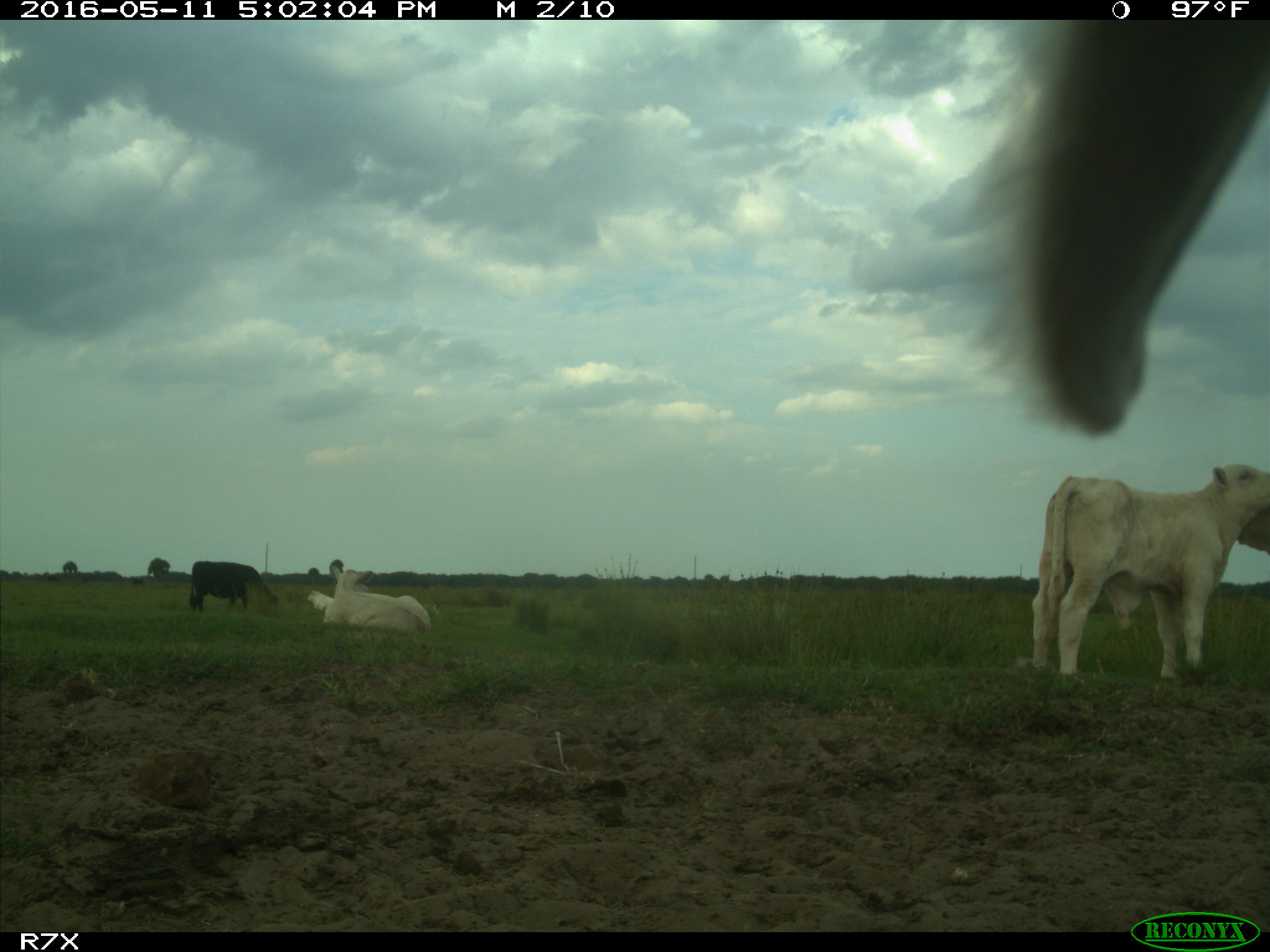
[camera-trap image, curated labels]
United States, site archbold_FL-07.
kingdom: Animalia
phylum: Chordata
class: Mammalia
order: Artiodactyla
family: Bovidae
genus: Bos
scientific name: Bos taurus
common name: domestic cow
Bos taurus (domestic cow).